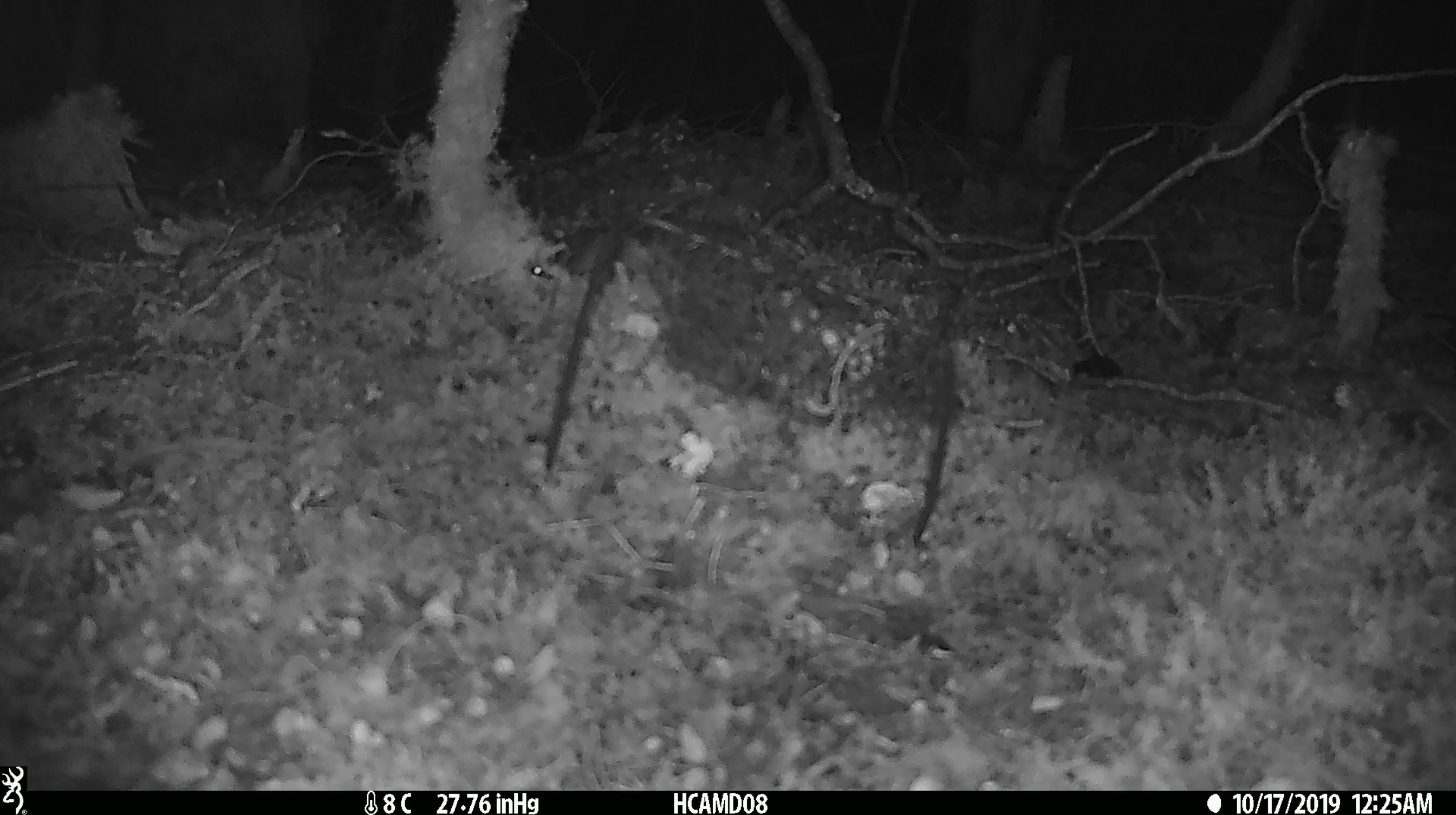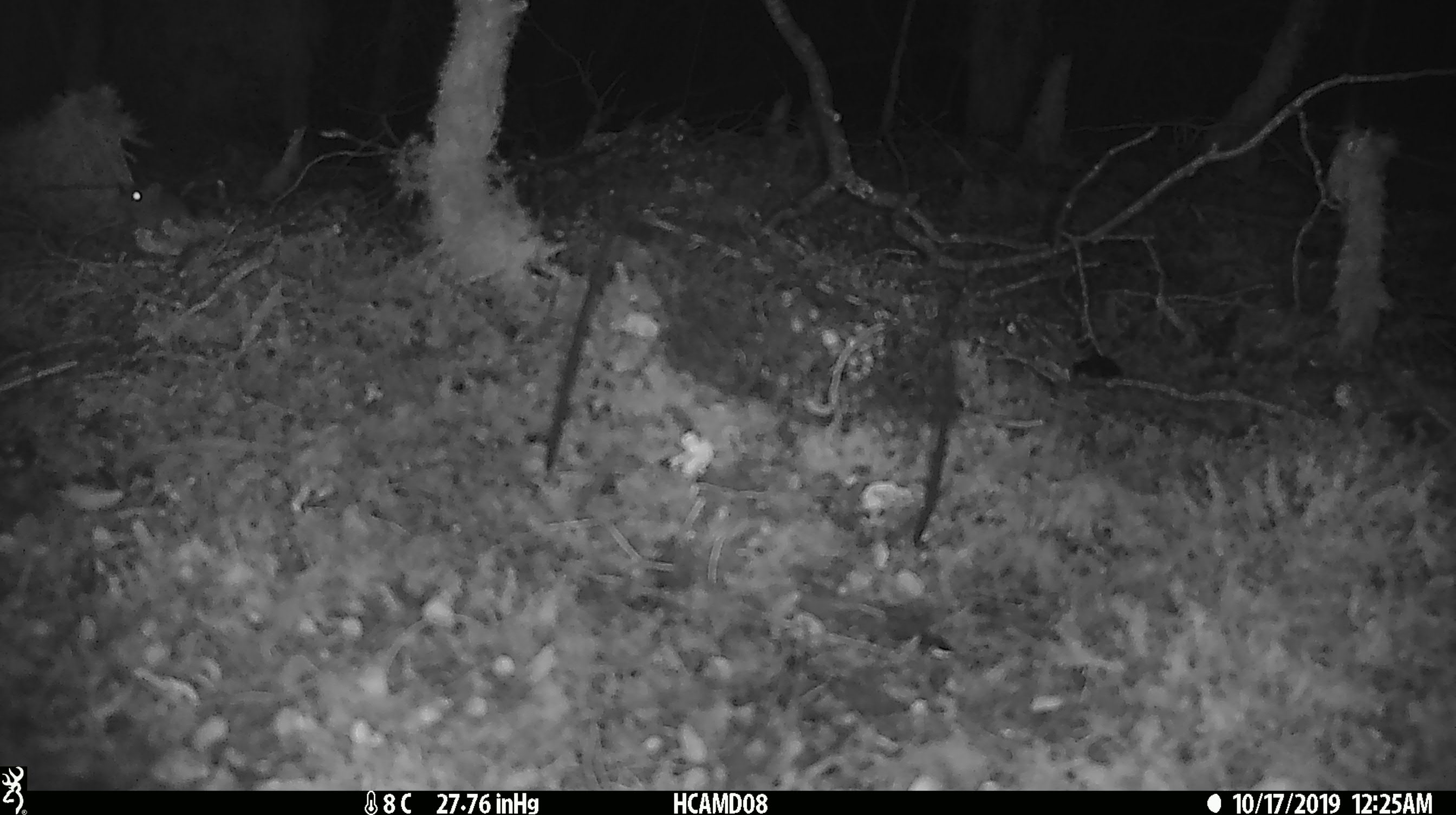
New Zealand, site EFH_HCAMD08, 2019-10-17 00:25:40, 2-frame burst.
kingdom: Animalia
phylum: Chordata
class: Mammalia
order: Rodentia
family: Muridae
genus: Mus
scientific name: Mus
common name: mouse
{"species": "mouse (Mus)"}